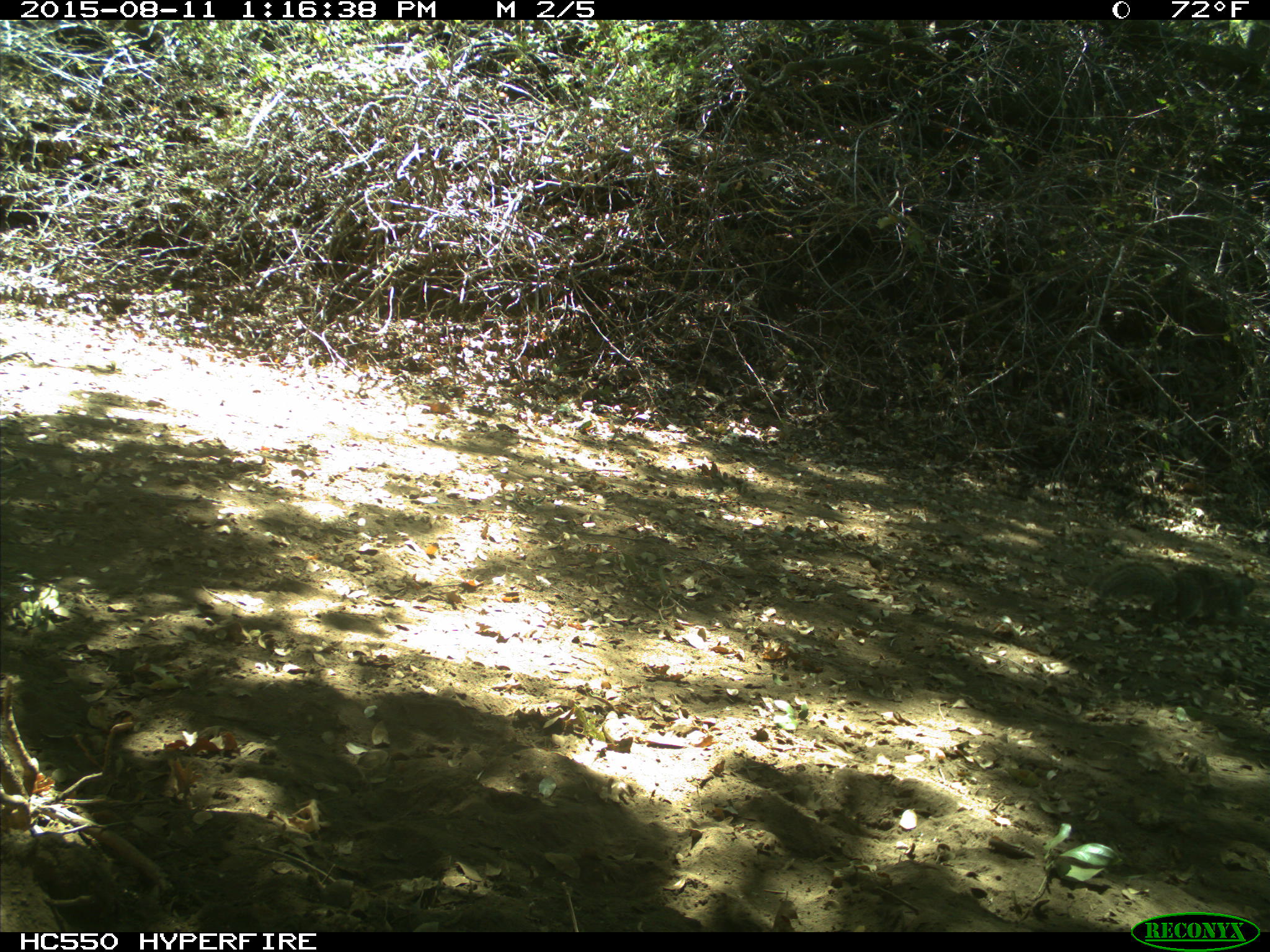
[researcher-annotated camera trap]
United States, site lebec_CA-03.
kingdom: Animalia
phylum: Chordata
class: Mammalia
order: Rodentia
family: Sciuridae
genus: Otospermophilus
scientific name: Otospermophilus beecheyi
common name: california ground squirrel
Otospermophilus beecheyi (california ground squirrel).